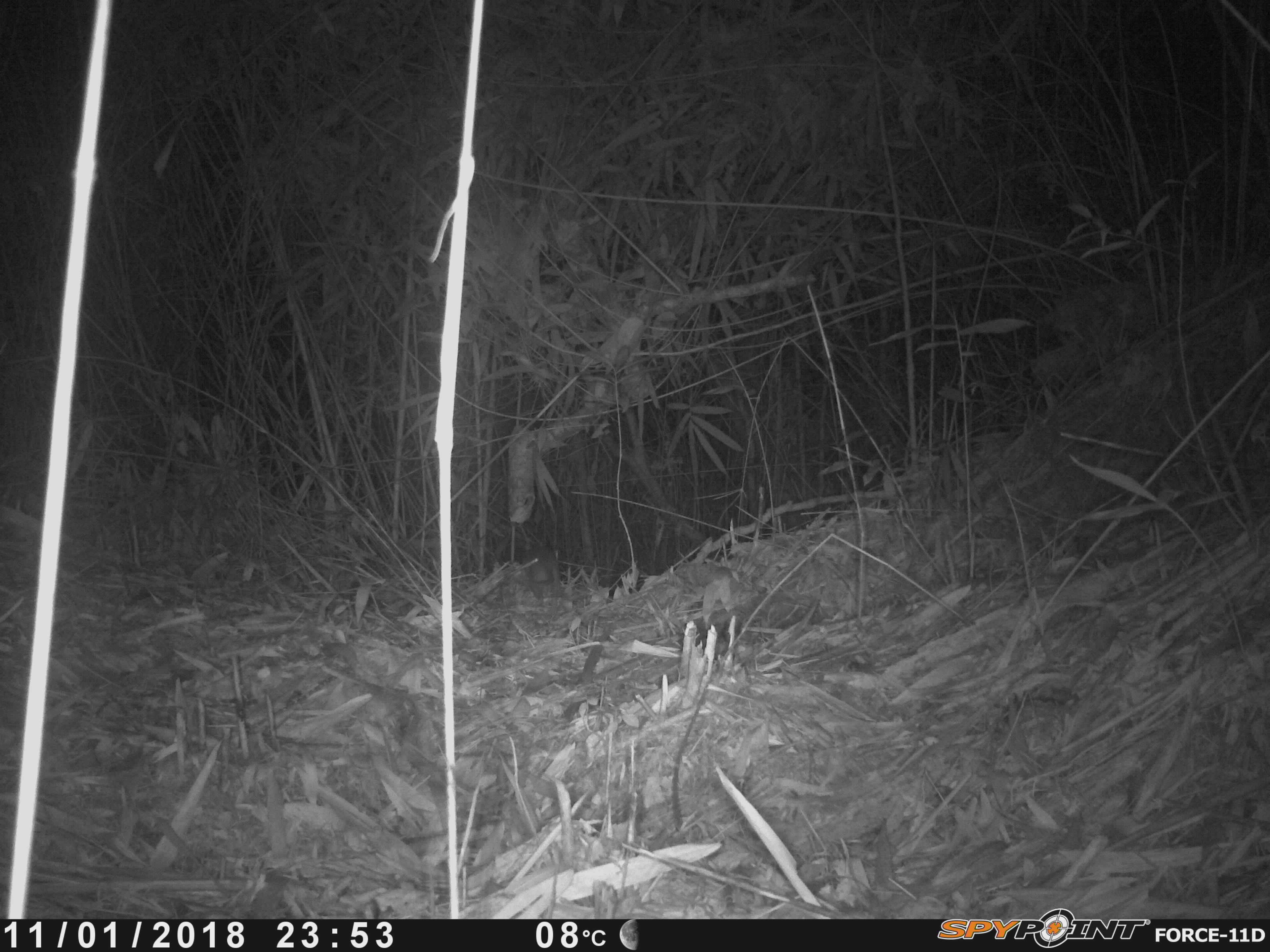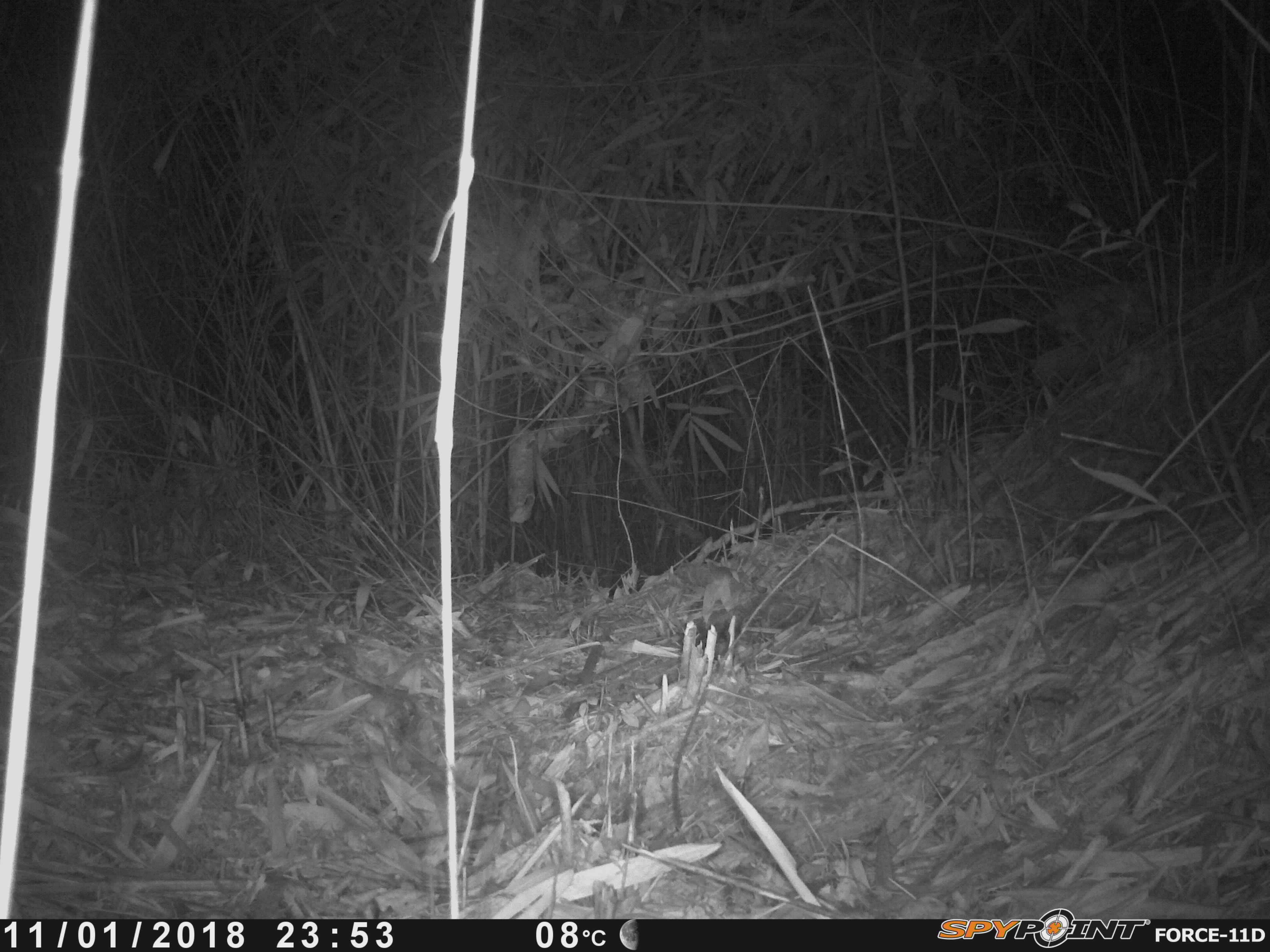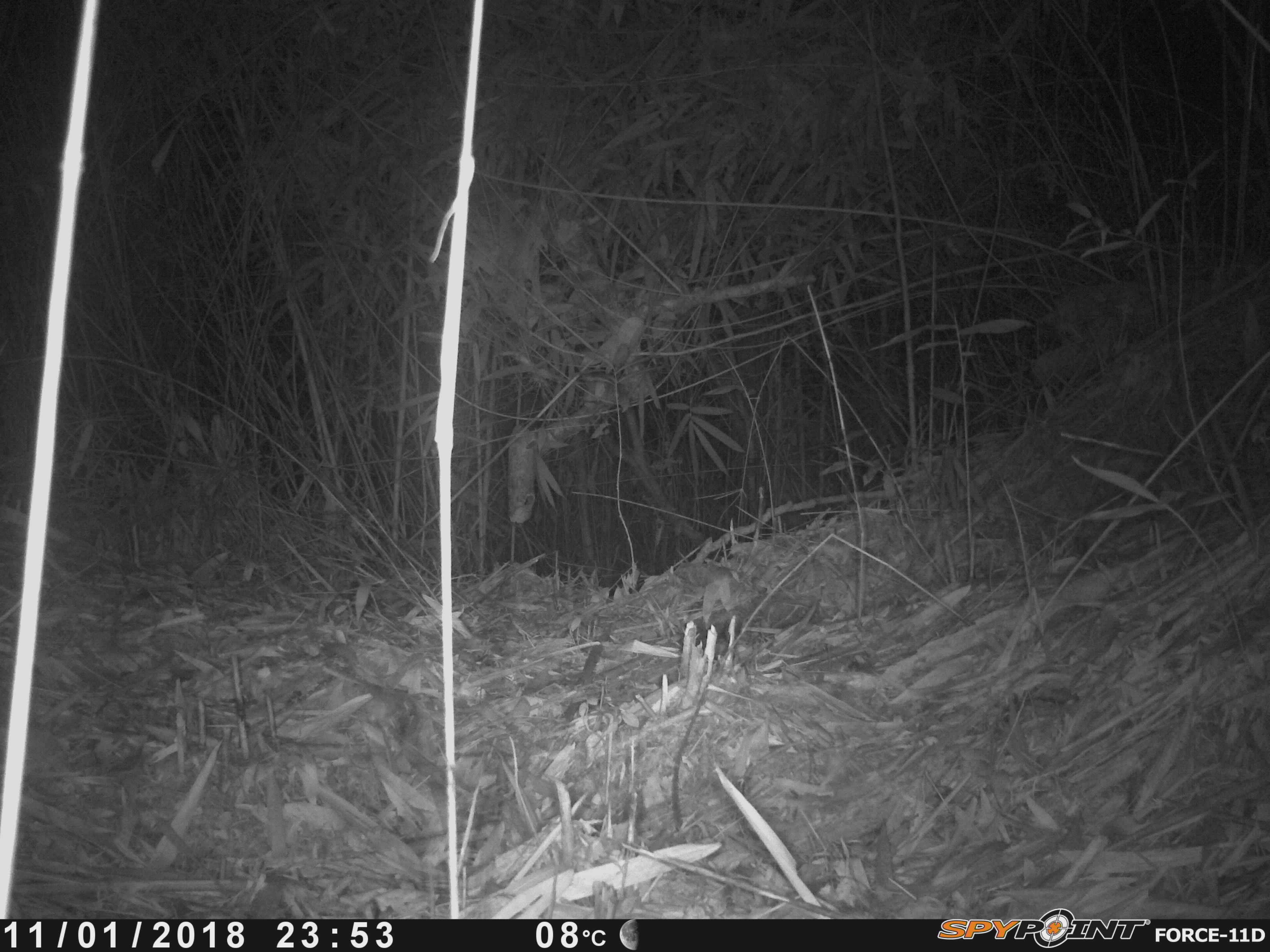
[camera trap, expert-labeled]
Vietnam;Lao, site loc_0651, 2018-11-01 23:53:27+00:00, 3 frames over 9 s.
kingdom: Animalia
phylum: Chordata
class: Mammalia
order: Rodentia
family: Muridae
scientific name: Muridae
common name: old-world mice and rats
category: unidentified murid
Unidentified murid (old-world mice and rats) (Muridae). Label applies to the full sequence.